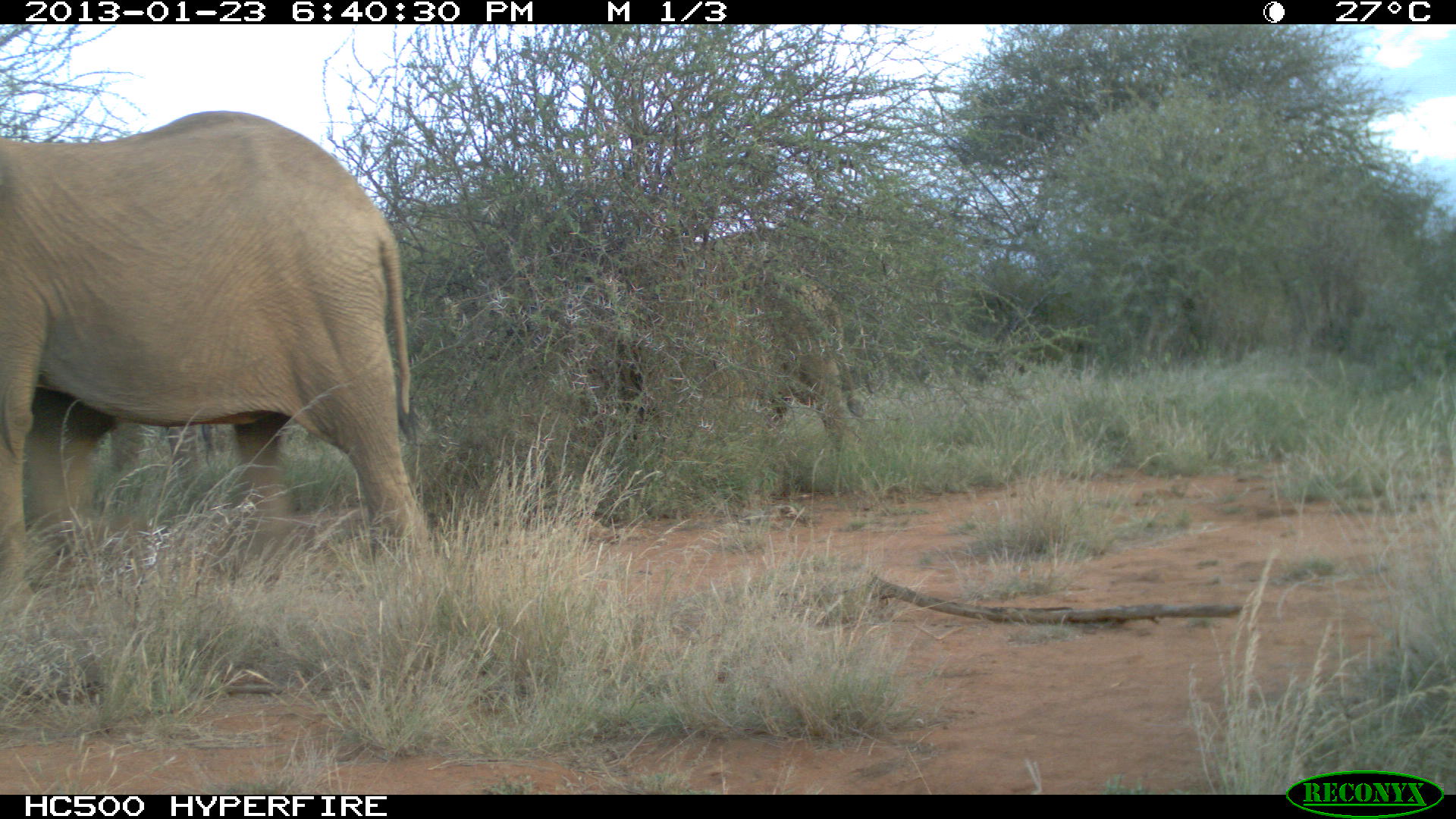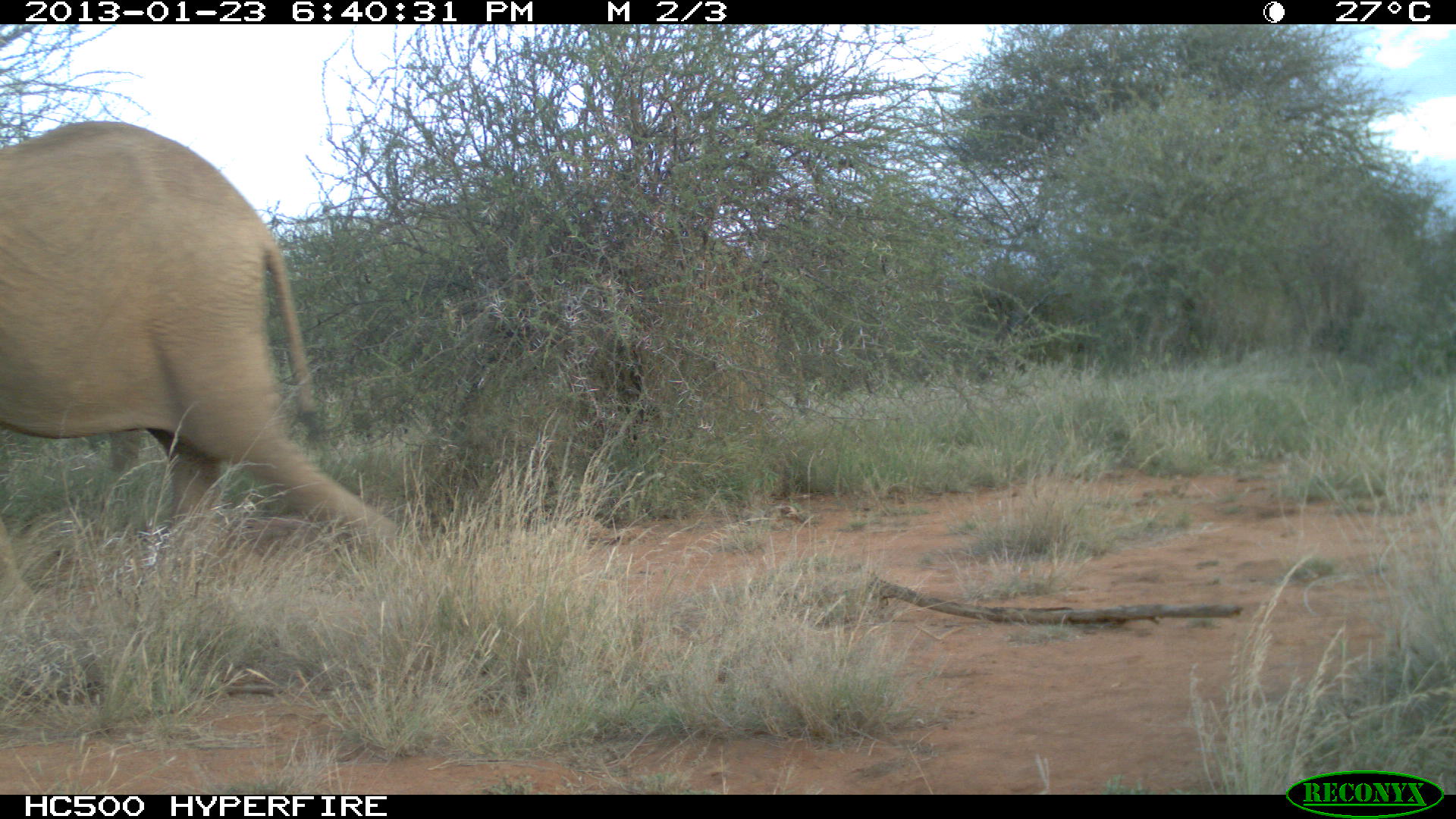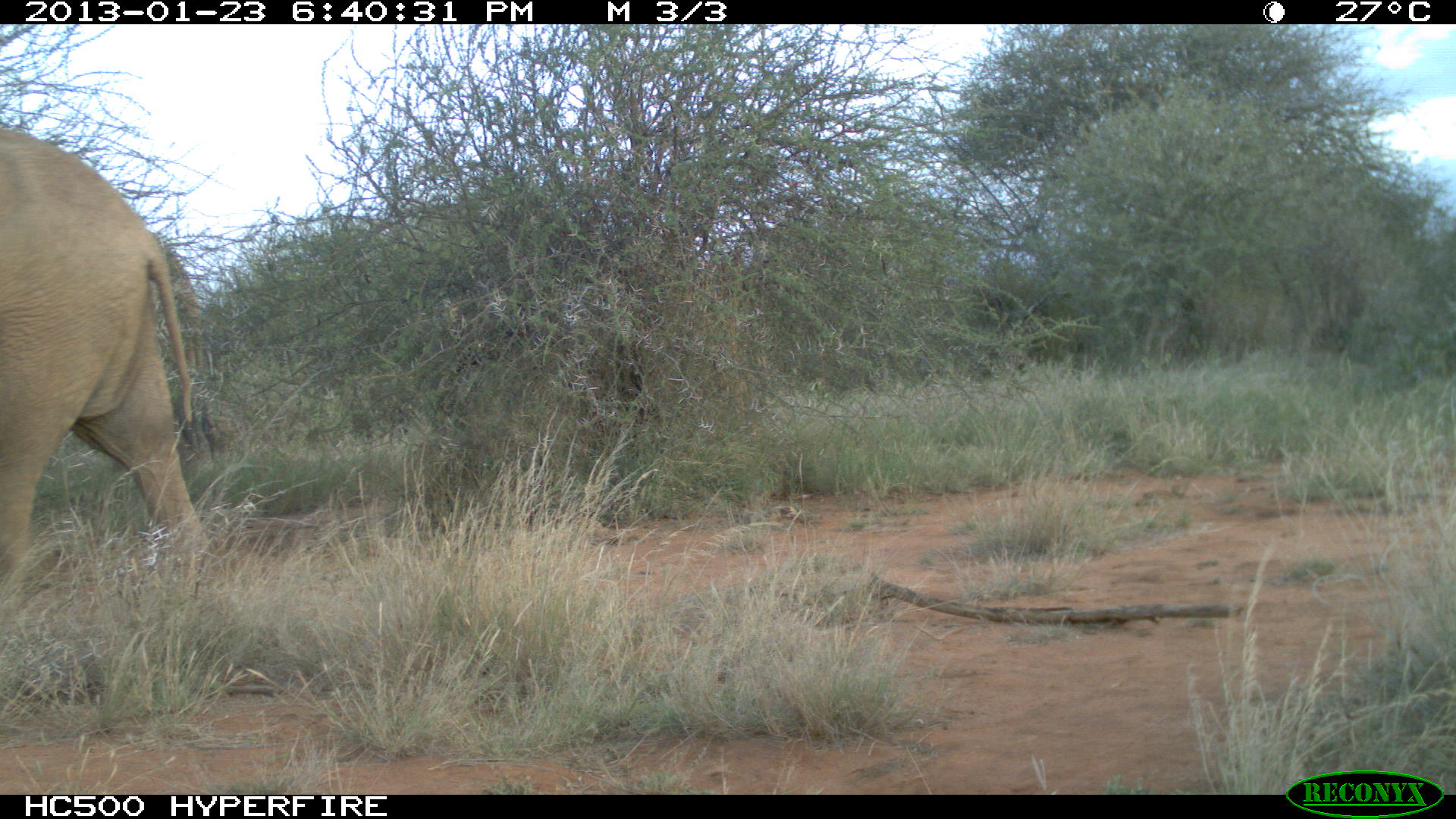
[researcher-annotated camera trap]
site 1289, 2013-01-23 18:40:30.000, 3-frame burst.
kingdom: Animalia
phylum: Chordata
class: Mammalia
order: Proboscidea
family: Elephantidae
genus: Loxodonta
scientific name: Loxodonta africana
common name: african bush elephant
Loxodonta africana (african bush elephant), count 3.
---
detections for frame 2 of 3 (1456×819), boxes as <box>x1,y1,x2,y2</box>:
loxodonta africana: <box>0,117,400,563</box>